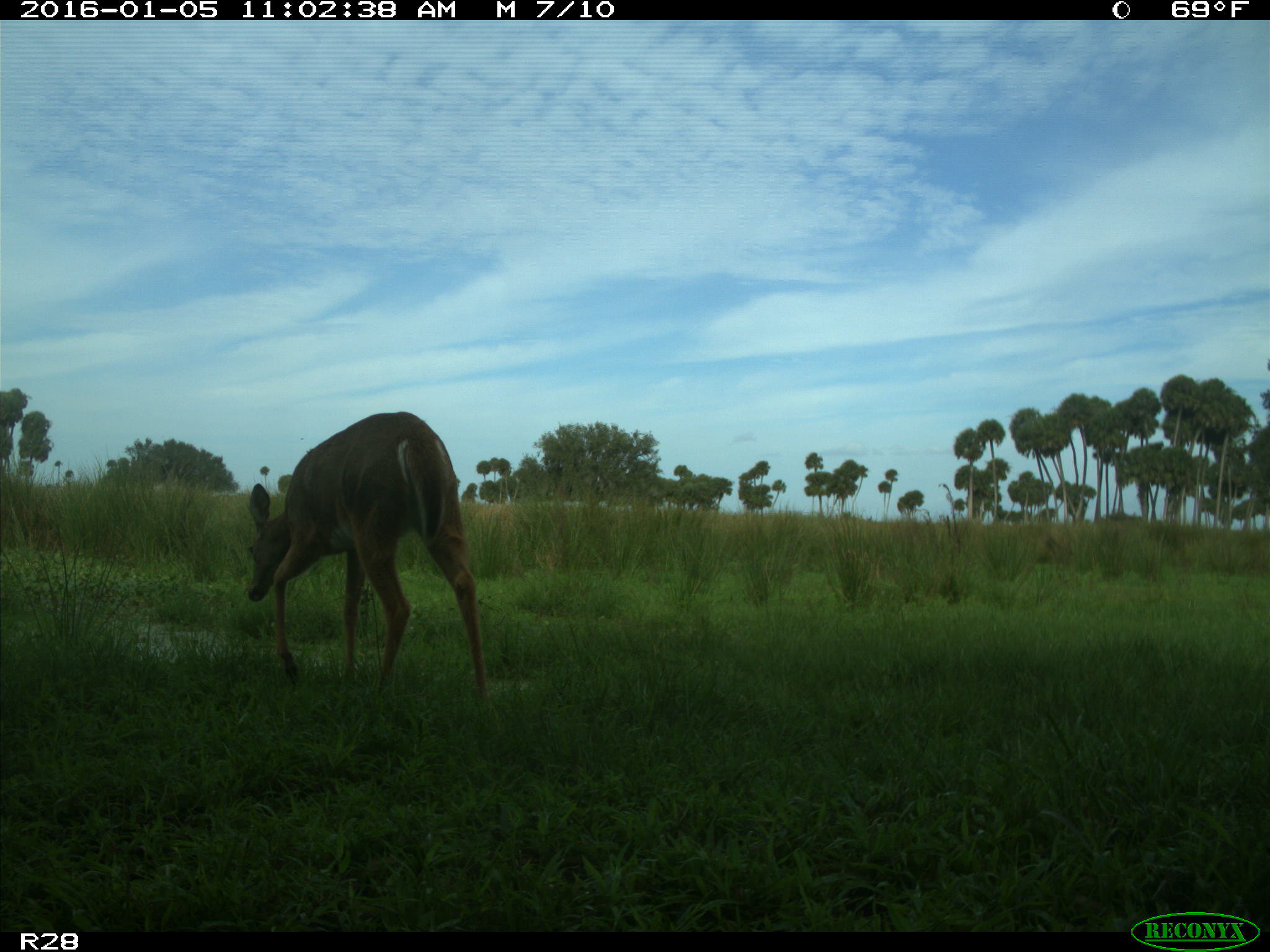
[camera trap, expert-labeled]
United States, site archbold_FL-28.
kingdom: Animalia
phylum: Chordata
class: Mammalia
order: Artiodactyla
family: Cervidae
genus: Odocoileus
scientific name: Odocoileus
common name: deer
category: unidentified deer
Unidentified deer (deer) (Odocoileus).